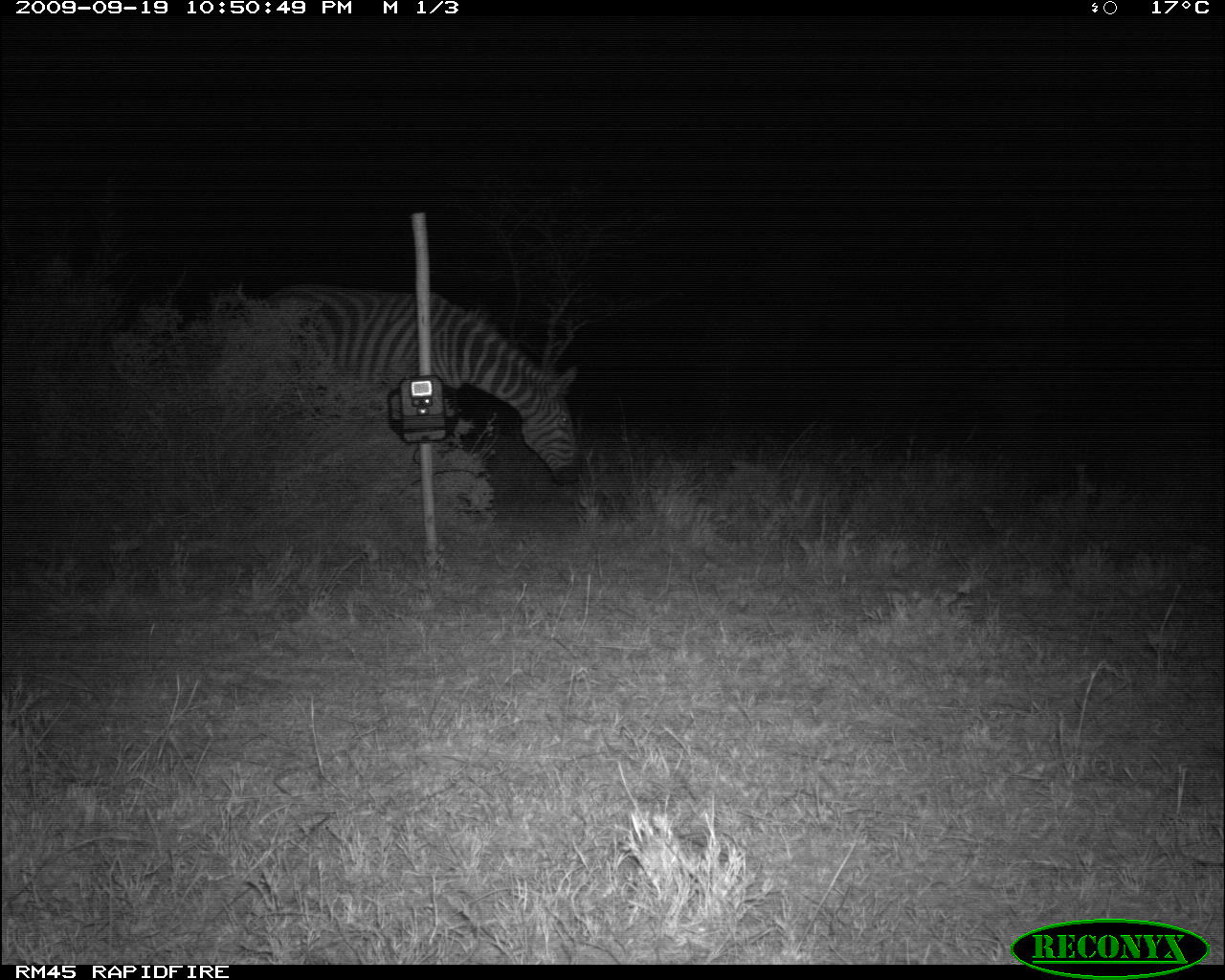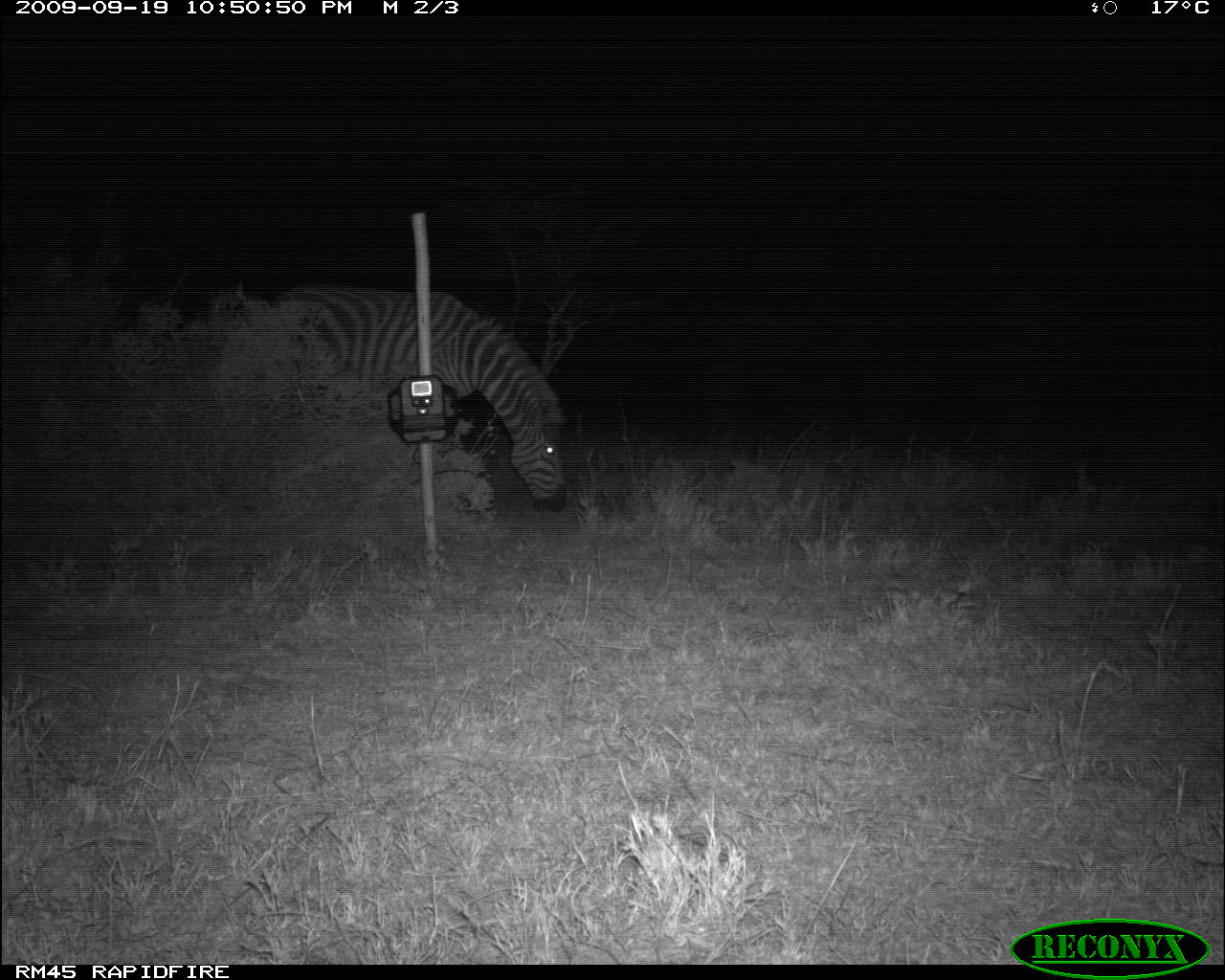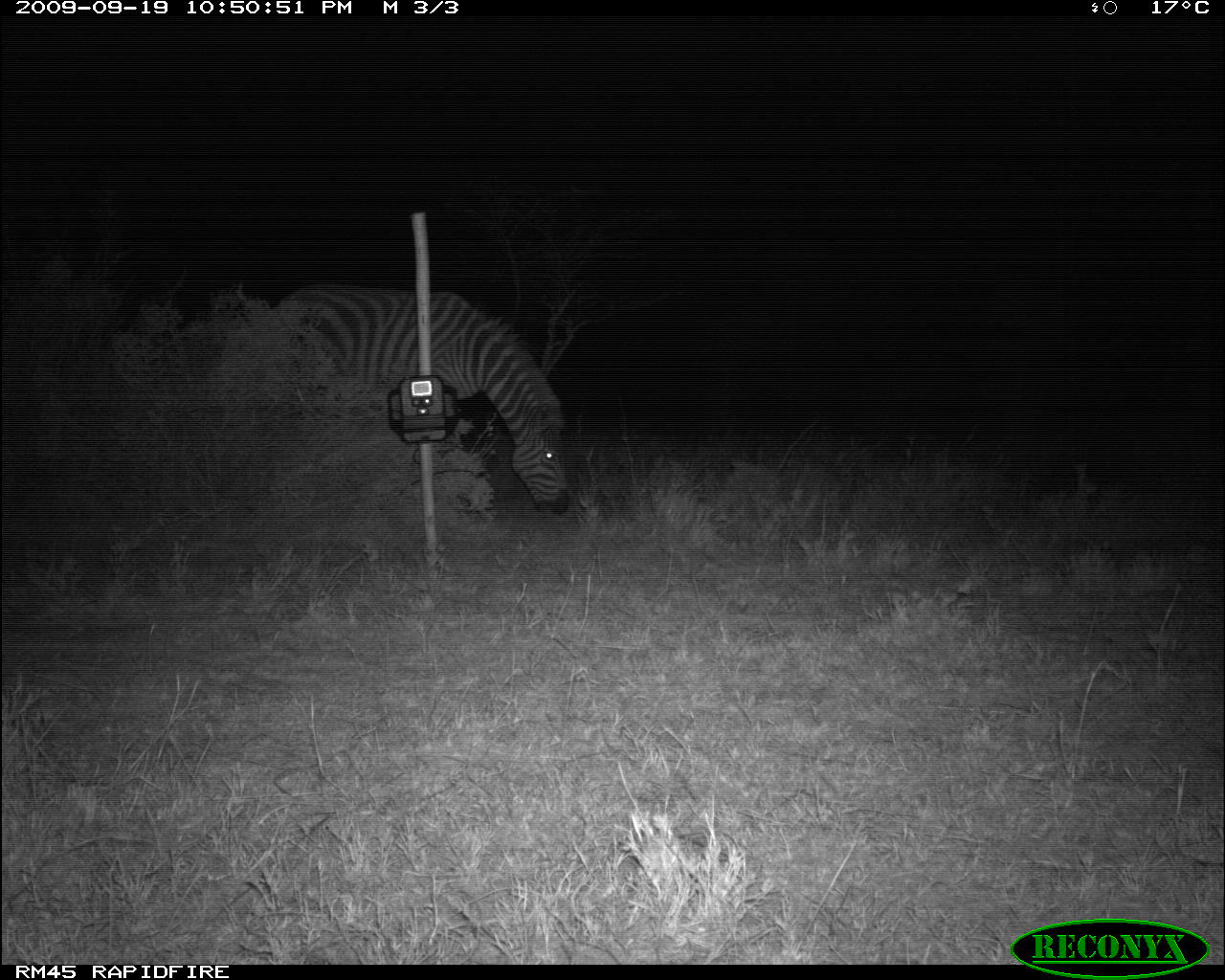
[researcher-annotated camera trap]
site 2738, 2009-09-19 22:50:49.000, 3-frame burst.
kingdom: Animalia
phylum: Chordata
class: Mammalia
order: Perissodactyla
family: Equidae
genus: Equus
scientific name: Equus quagga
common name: plains zebra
Equus quagga (plains zebra), count 1.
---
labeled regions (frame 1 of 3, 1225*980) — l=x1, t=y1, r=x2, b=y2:
equus quagga: l=274, t=288, r=582, b=480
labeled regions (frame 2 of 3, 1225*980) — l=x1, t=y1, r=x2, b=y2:
equus quagga: l=280, t=279, r=564, b=508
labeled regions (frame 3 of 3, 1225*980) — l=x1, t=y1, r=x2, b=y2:
equus quagga: l=279, t=283, r=573, b=513